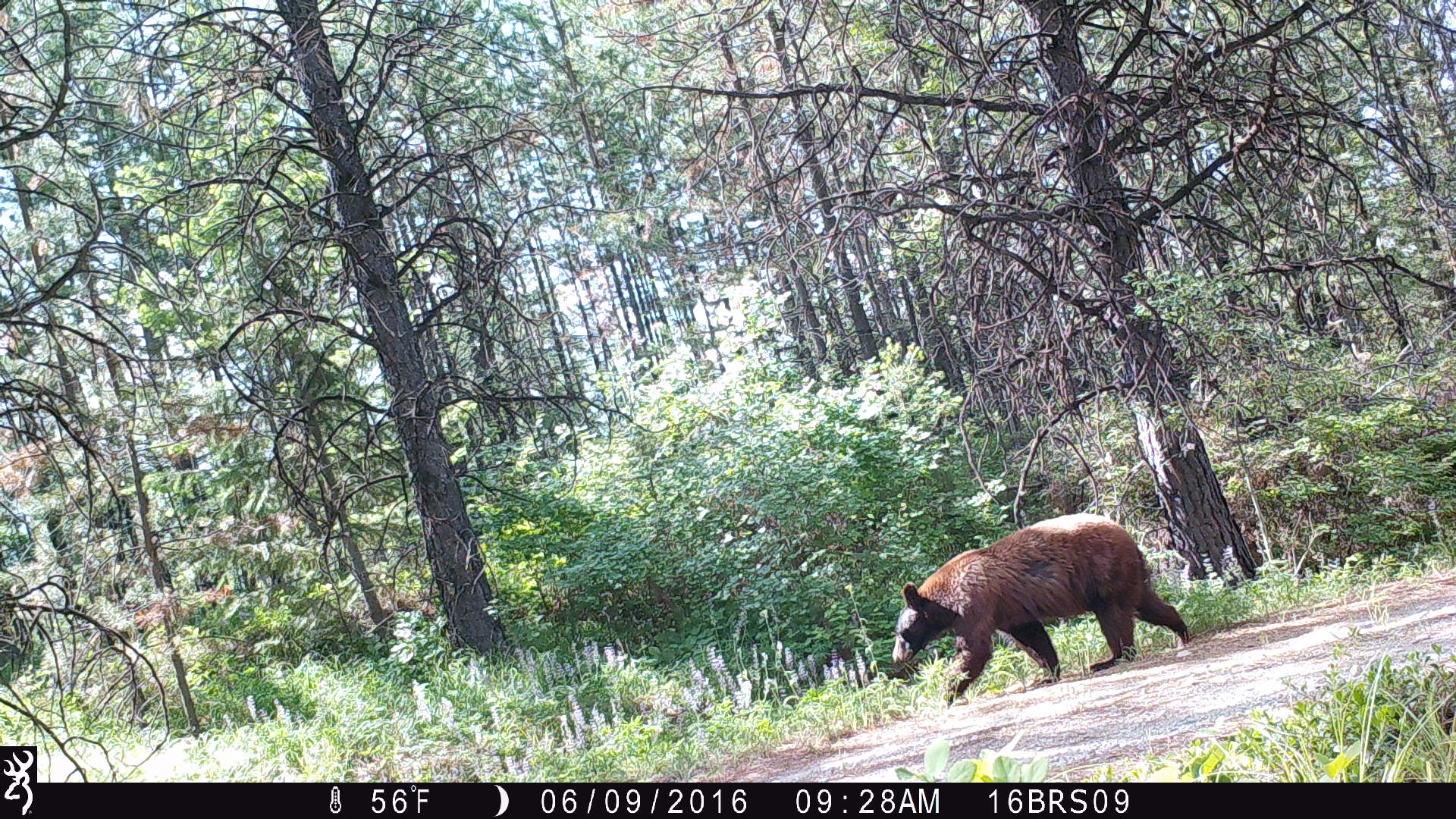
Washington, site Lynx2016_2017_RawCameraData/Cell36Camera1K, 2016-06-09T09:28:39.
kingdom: Animalia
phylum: Chordata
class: Mammalia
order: Carnivora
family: Ursidae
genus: Ursus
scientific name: Ursus americanus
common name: american black bear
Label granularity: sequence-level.